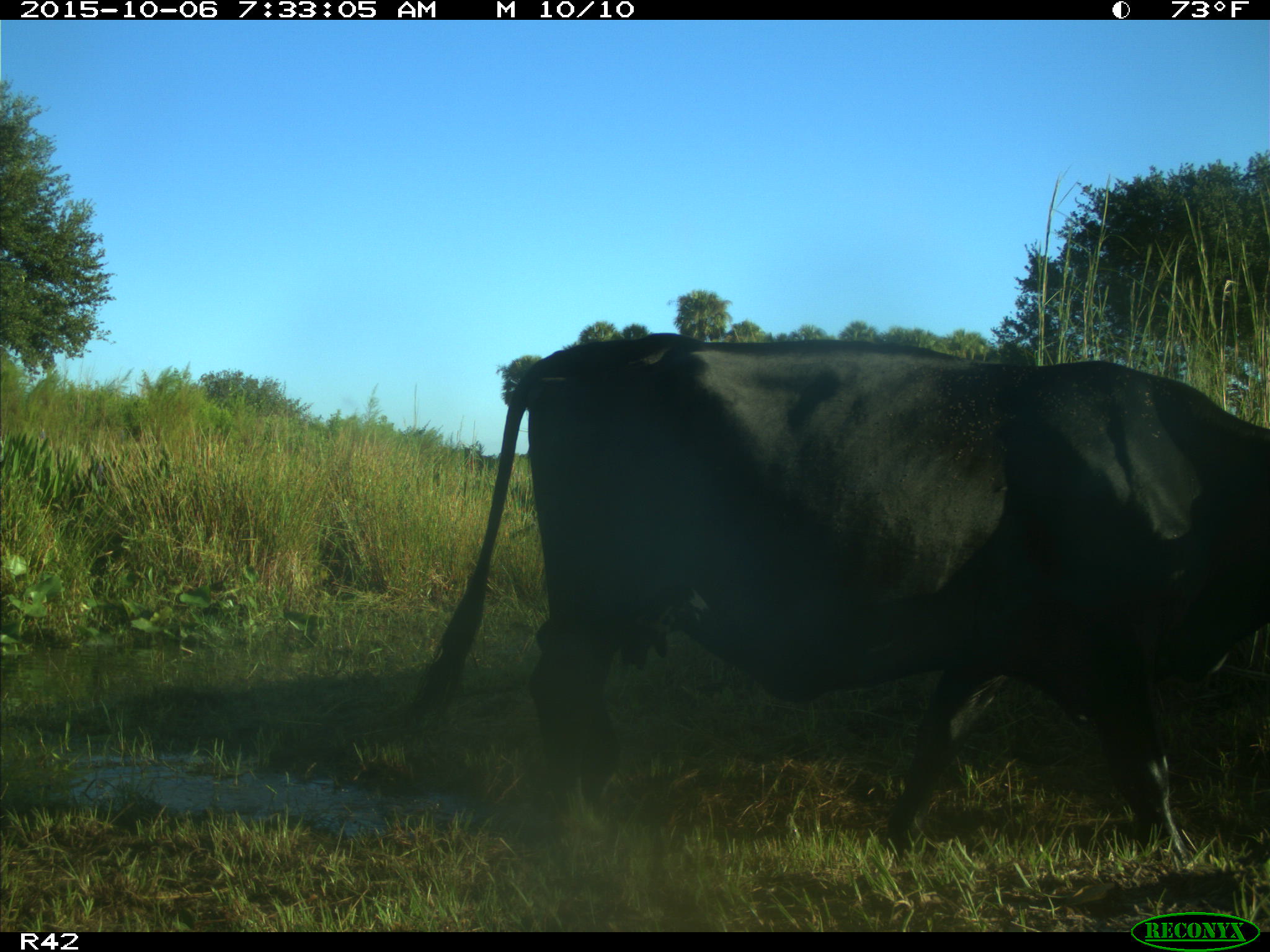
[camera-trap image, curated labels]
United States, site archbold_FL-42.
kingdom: Animalia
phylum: Chordata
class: Mammalia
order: Artiodactyla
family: Bovidae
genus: Bos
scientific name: Bos taurus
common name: domestic cow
Bos taurus (domestic cow).